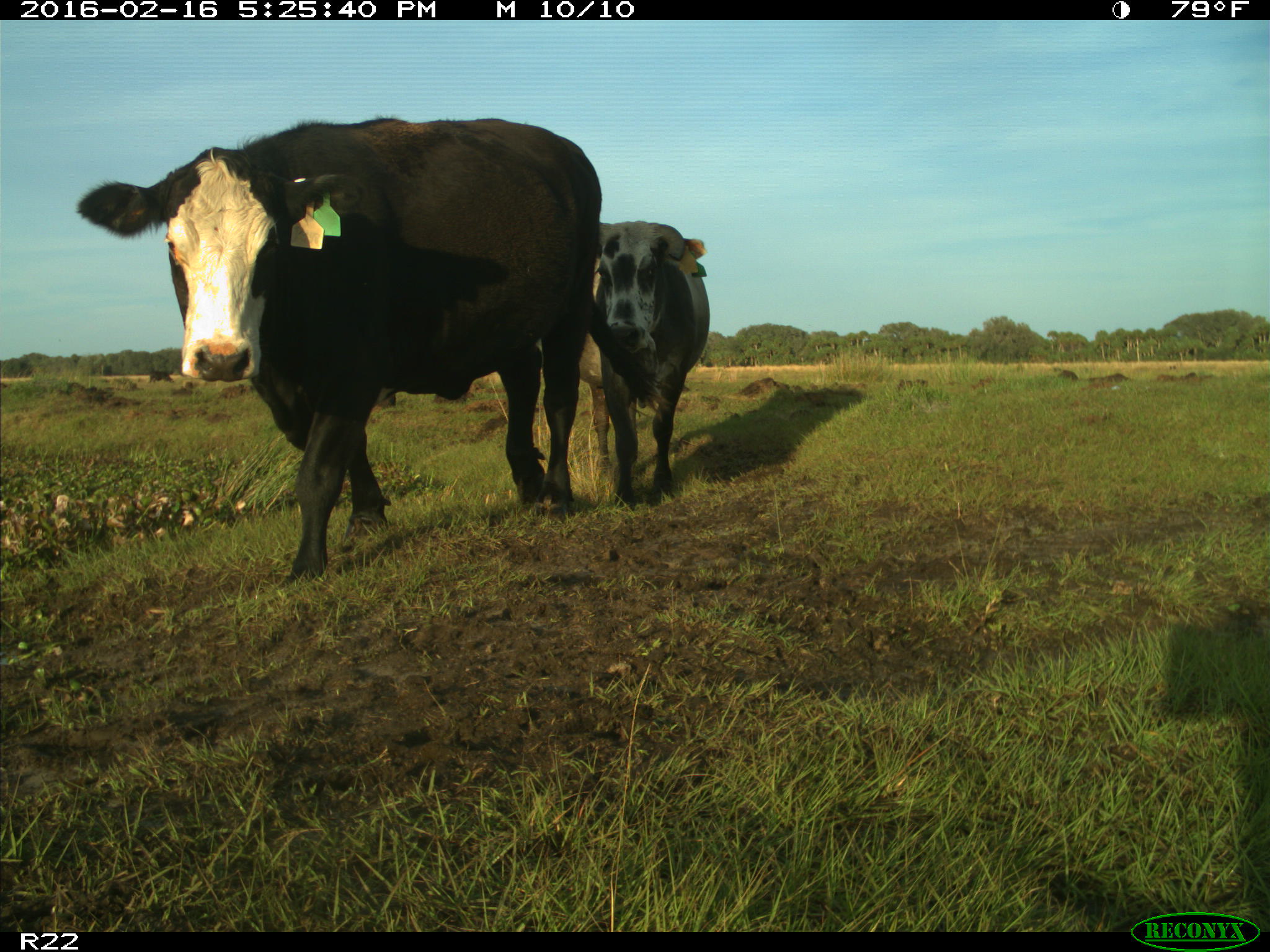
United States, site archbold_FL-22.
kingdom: Animalia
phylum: Chordata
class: Mammalia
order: Artiodactyla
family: Bovidae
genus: Bos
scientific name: Bos taurus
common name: domestic cow